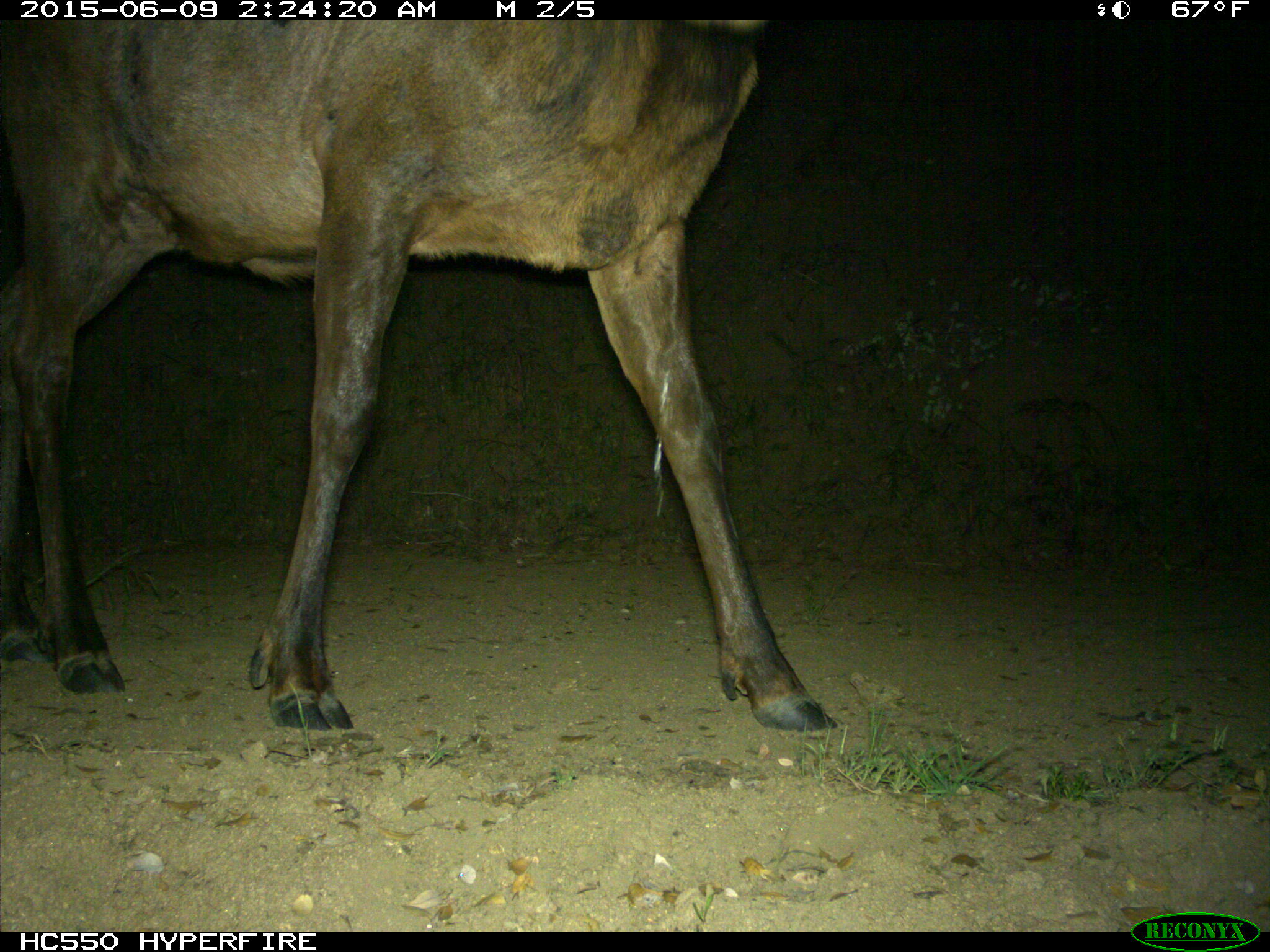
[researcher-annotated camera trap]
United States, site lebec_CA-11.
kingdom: Animalia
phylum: Chordata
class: Mammalia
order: Artiodactyla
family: Cervidae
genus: Cervus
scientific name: Cervus canadensis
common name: elk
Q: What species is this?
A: Cervus canadensis (elk).